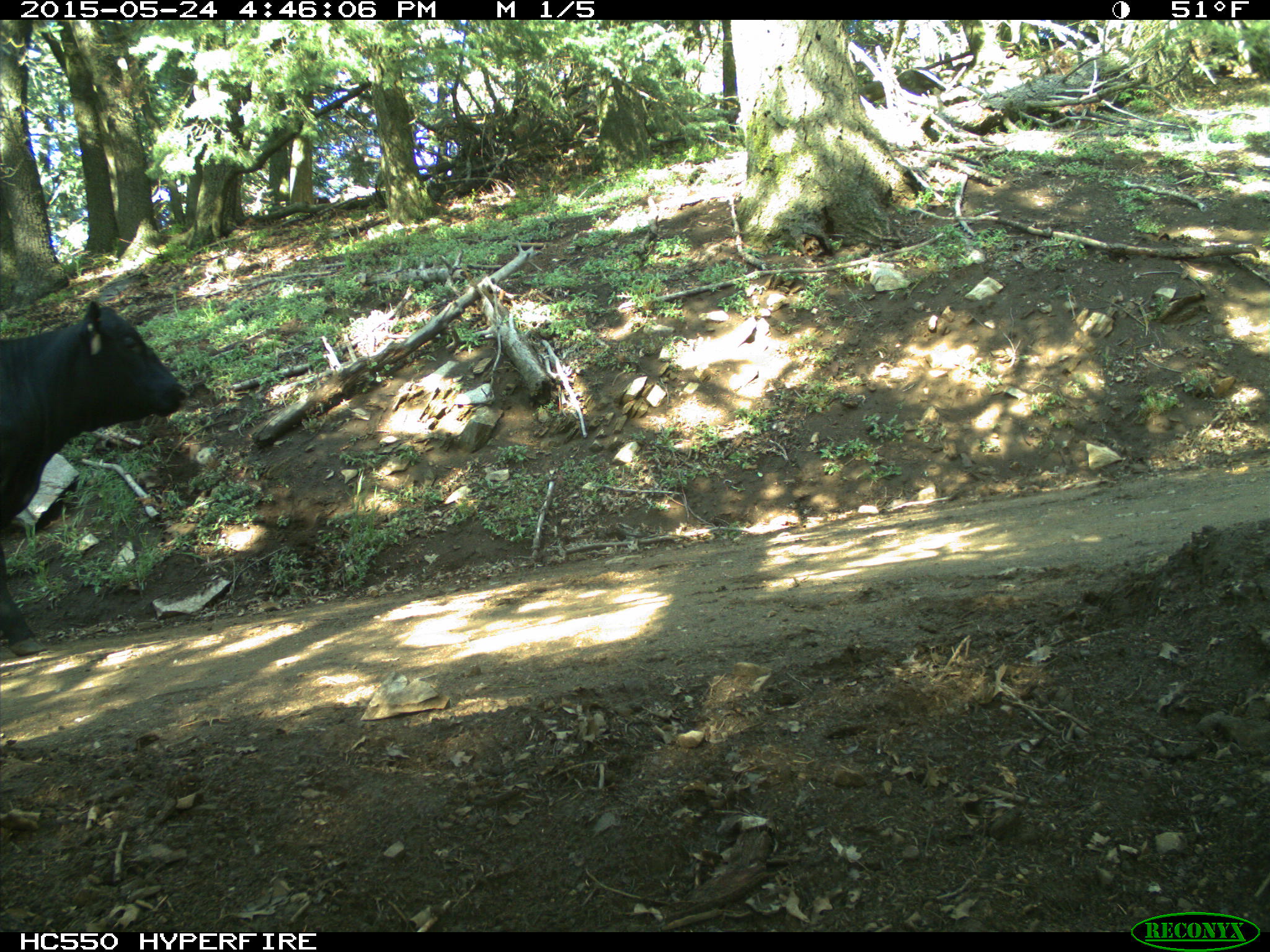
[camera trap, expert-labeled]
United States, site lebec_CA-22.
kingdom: Animalia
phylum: Chordata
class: Mammalia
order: Artiodactyla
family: Bovidae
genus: Bos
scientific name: Bos taurus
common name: domestic cow